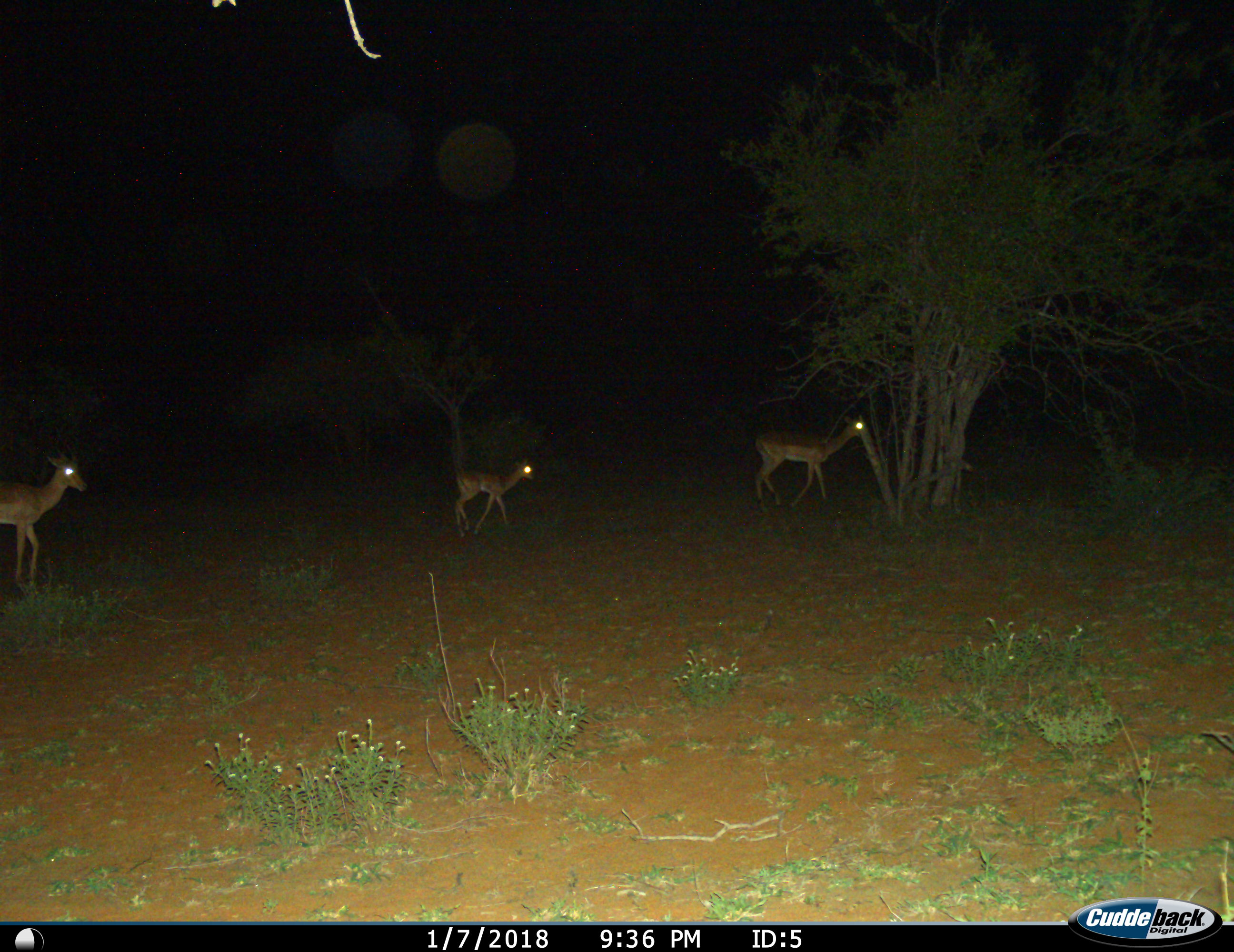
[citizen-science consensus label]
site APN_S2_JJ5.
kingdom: Animalia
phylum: Chordata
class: Mammalia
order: Artiodactyla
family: Bovidae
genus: Aepyceros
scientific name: Aepyceros melampus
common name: impala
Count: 3.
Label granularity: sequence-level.